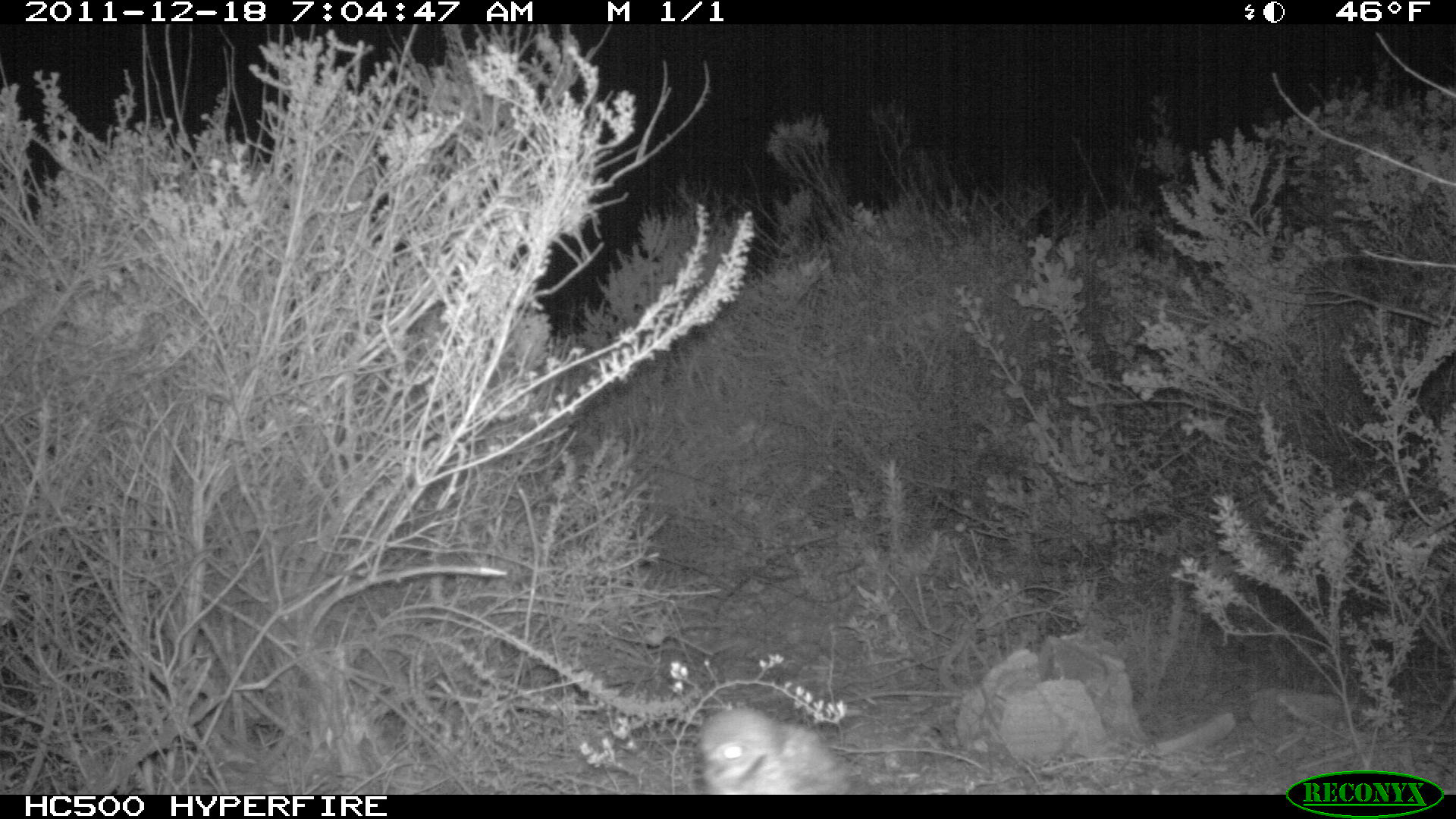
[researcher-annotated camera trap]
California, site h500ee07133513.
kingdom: Animalia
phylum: Chordata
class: Aves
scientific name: Aves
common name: bird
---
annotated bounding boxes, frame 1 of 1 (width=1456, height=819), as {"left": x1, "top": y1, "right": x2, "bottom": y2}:
bird: {"left": 695, "top": 704, "right": 852, "bottom": 793}